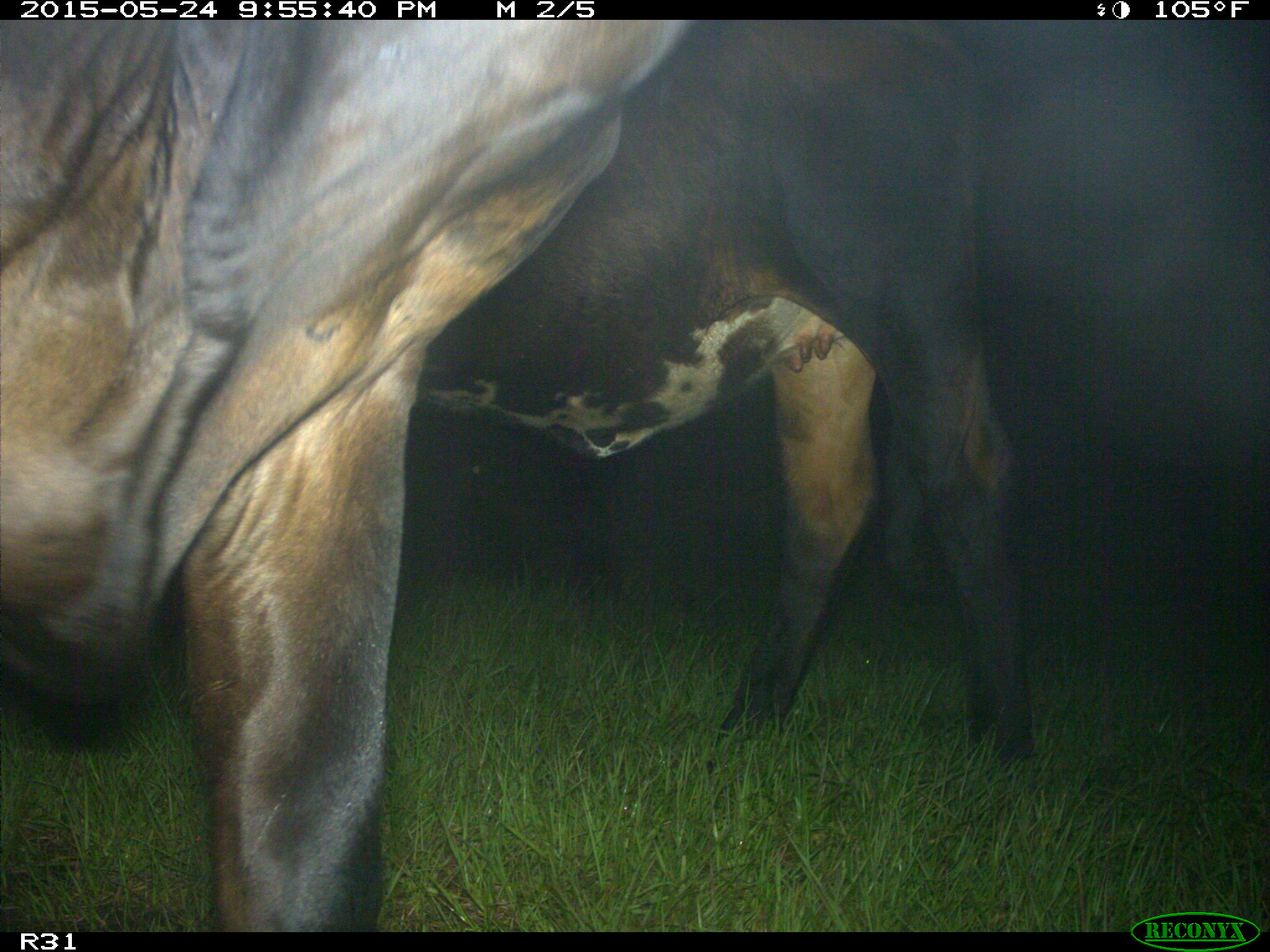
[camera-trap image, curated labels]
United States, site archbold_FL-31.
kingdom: Animalia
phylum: Chordata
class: Mammalia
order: Artiodactyla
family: Bovidae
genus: Bos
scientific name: Bos taurus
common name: domestic cow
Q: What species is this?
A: Bos taurus (domestic cow).